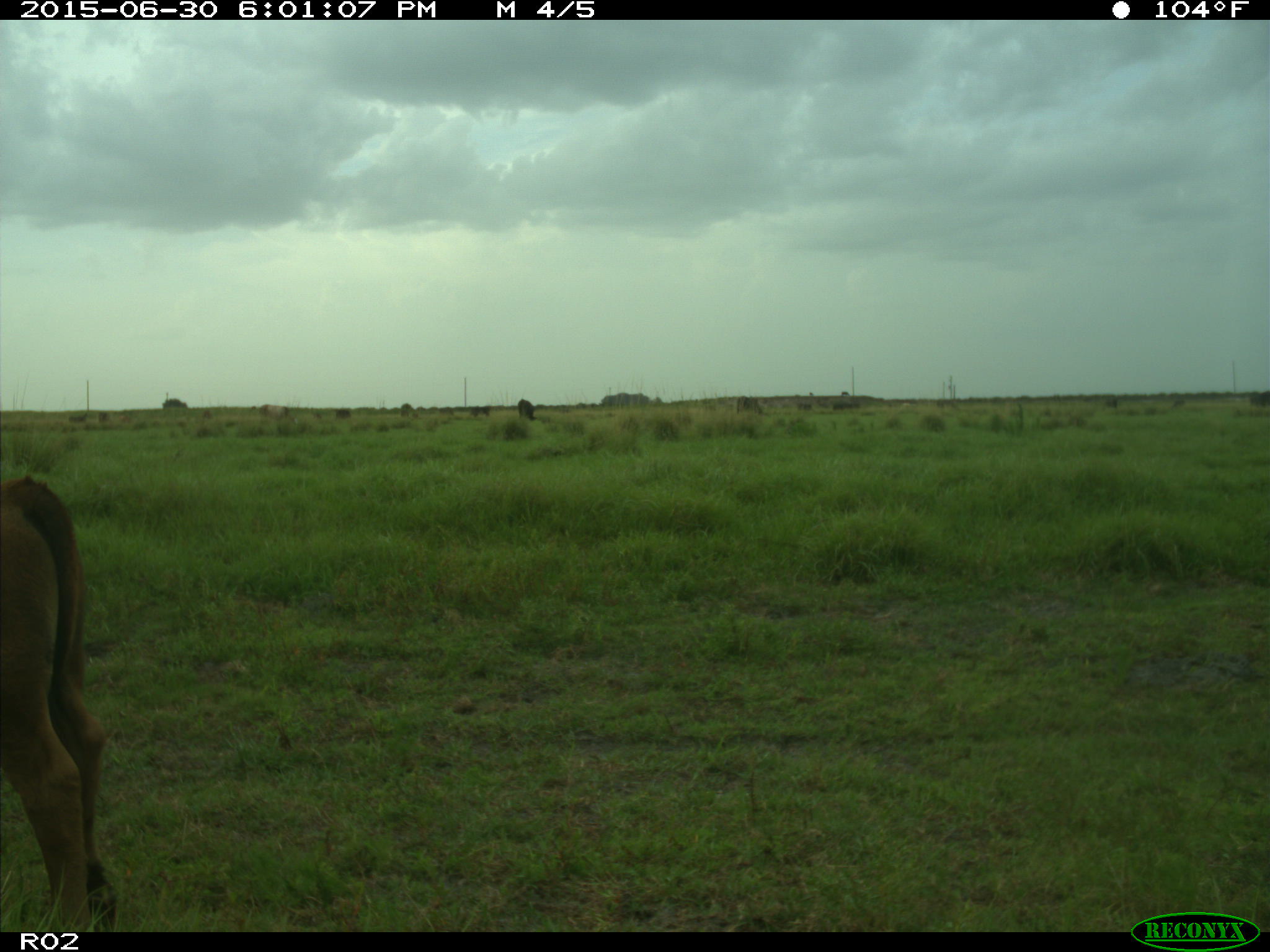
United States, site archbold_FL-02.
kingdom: Animalia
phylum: Chordata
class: Mammalia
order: Artiodactyla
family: Bovidae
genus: Bos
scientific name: Bos taurus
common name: domestic cow